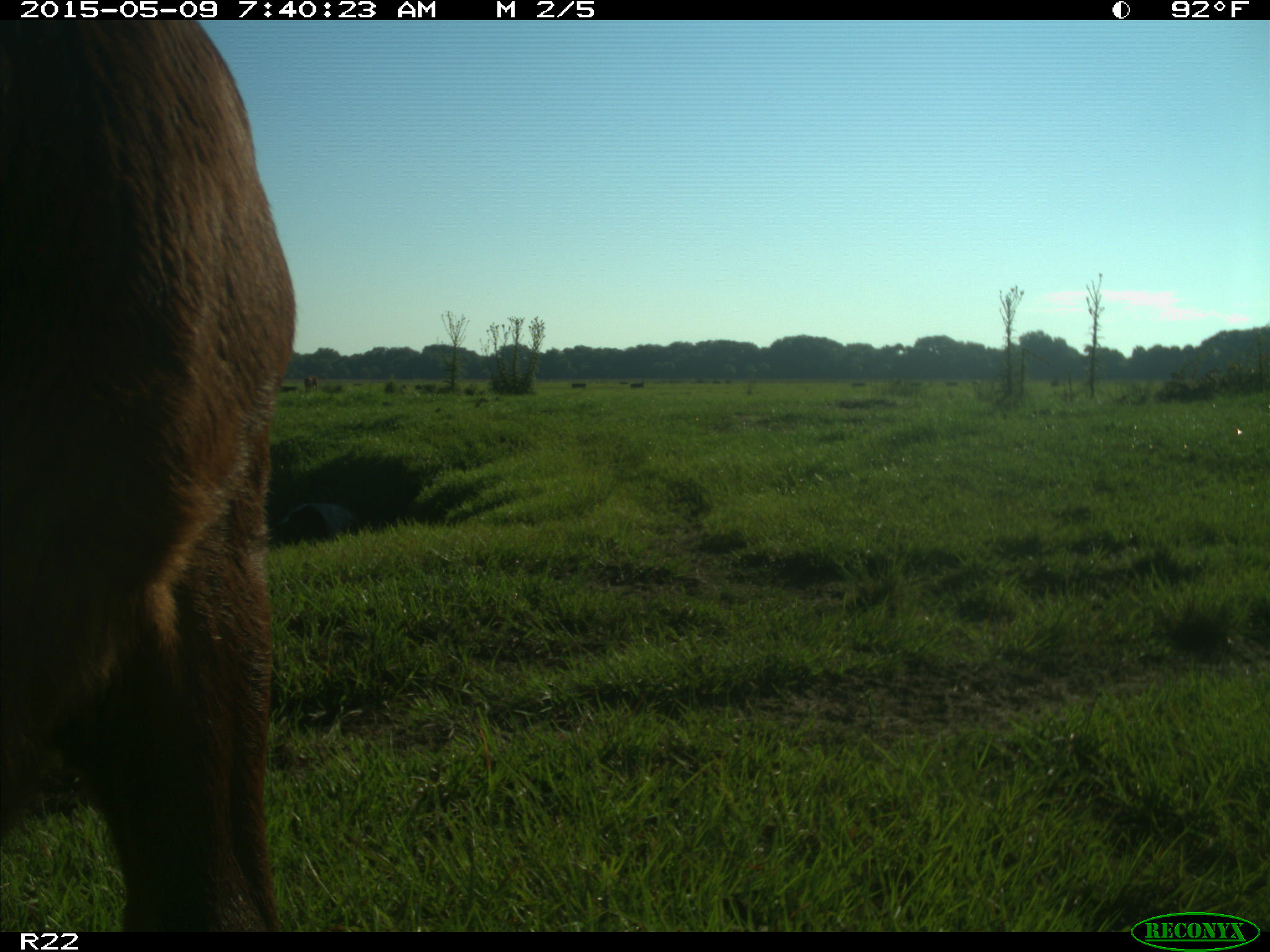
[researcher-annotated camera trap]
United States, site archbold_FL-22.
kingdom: Animalia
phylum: Chordata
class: Mammalia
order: Artiodactyla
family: Bovidae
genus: Bos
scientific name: Bos taurus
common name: domestic cow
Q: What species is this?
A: Bos taurus (domestic cow).